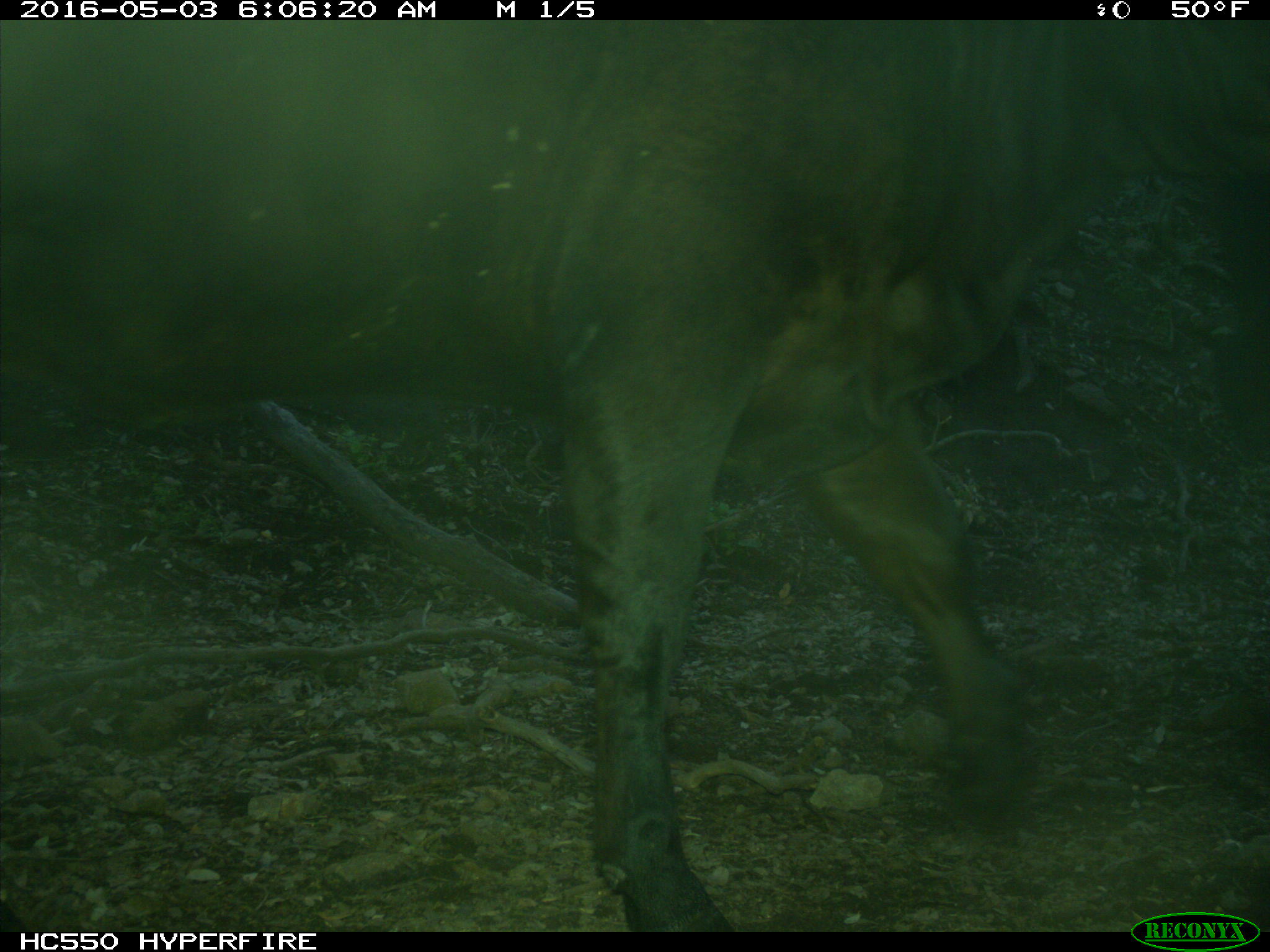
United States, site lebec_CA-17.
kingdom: Animalia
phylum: Chordata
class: Mammalia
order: Artiodactyla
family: Bovidae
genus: Bos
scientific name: Bos taurus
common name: domestic cow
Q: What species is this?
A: Bos taurus (domestic cow).